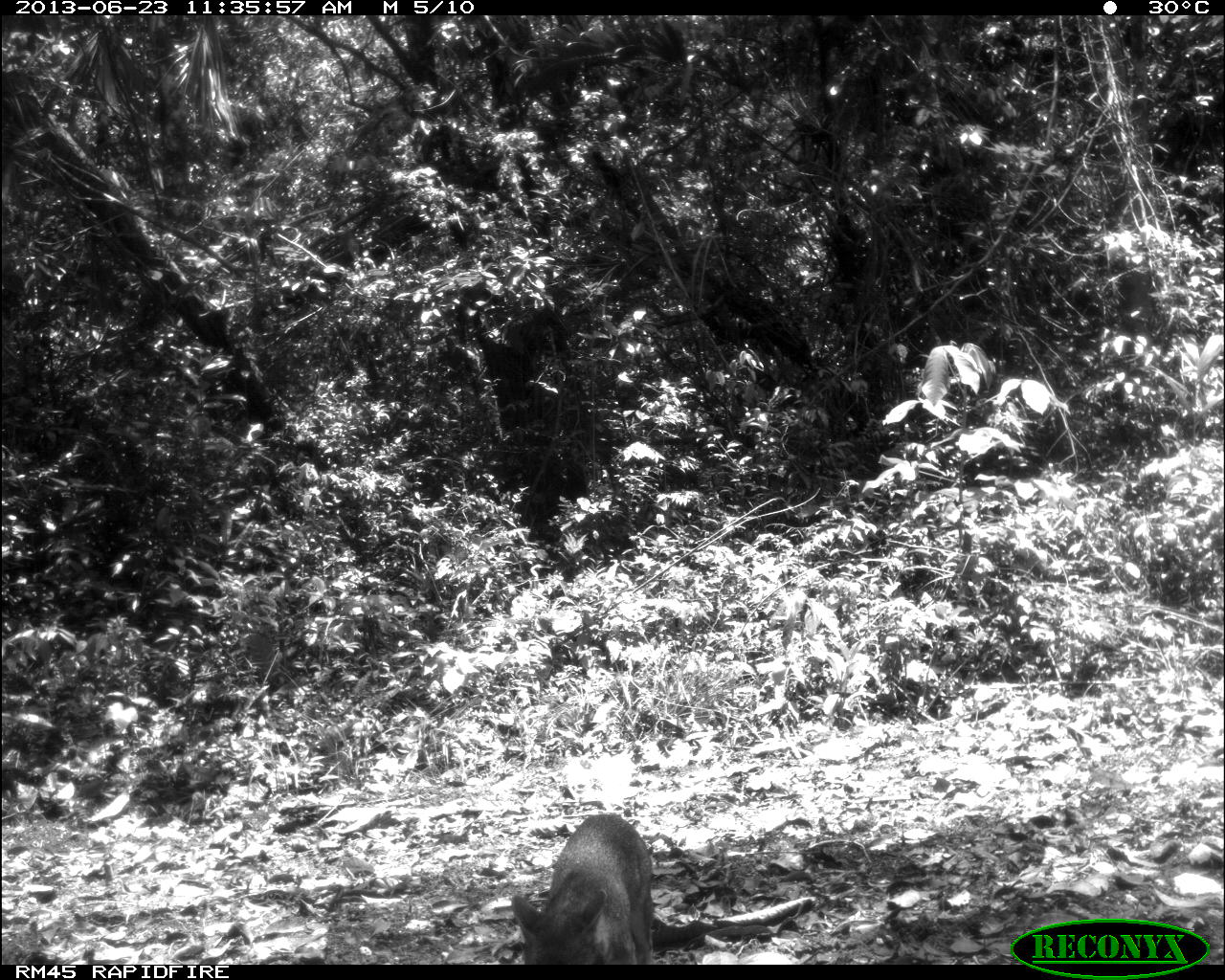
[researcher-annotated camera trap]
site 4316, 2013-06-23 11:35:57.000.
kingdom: Animalia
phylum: Chordata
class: Mammalia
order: Carnivora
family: Canidae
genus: Urocyon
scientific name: Urocyon cinereoargenteus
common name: gray fox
Urocyon cinereoargenteus (gray fox), count 2.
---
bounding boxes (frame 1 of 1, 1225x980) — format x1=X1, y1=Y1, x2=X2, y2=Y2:
urocyon cinereoargenteus: x1=510, y1=814, x2=653, y2=964